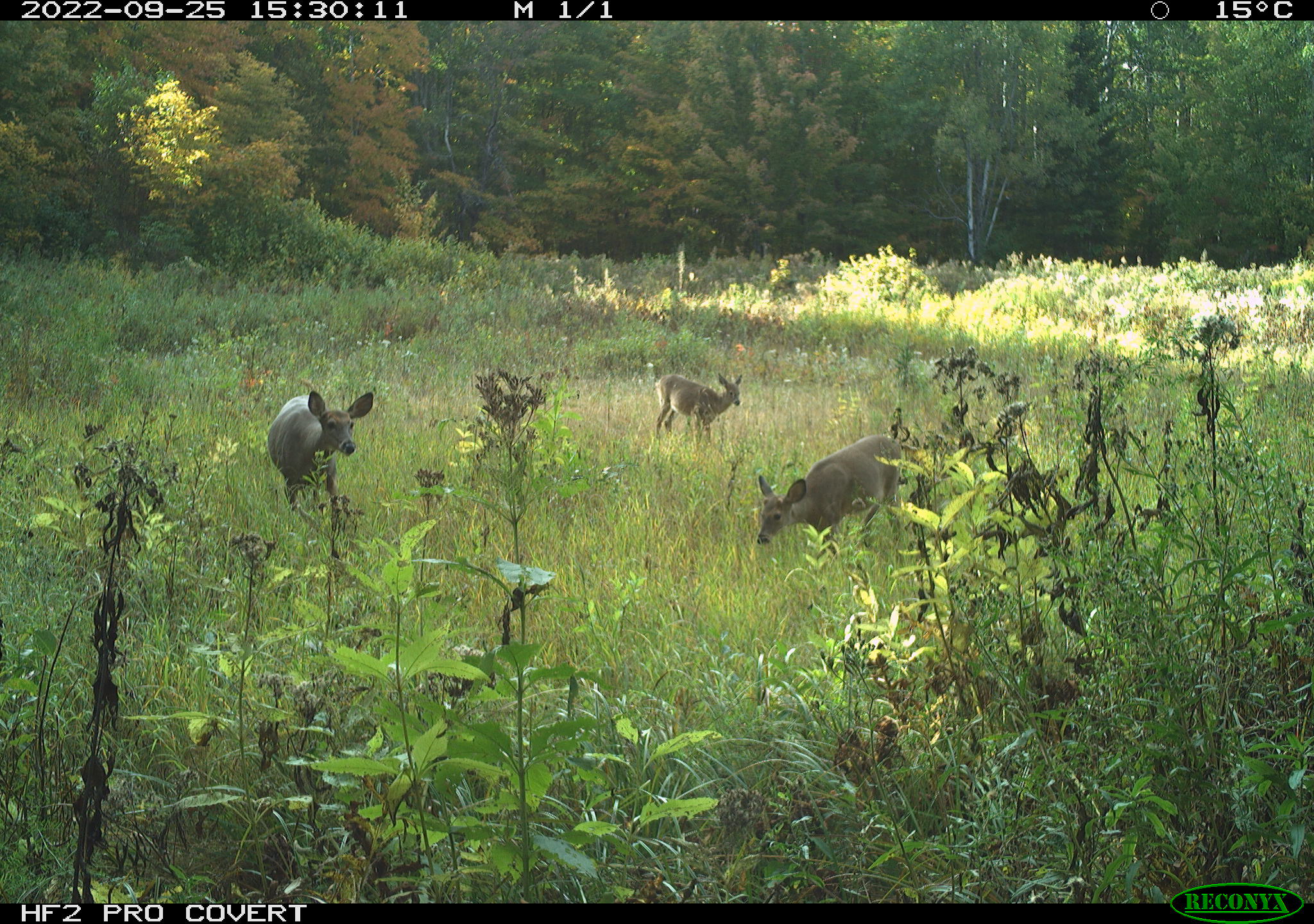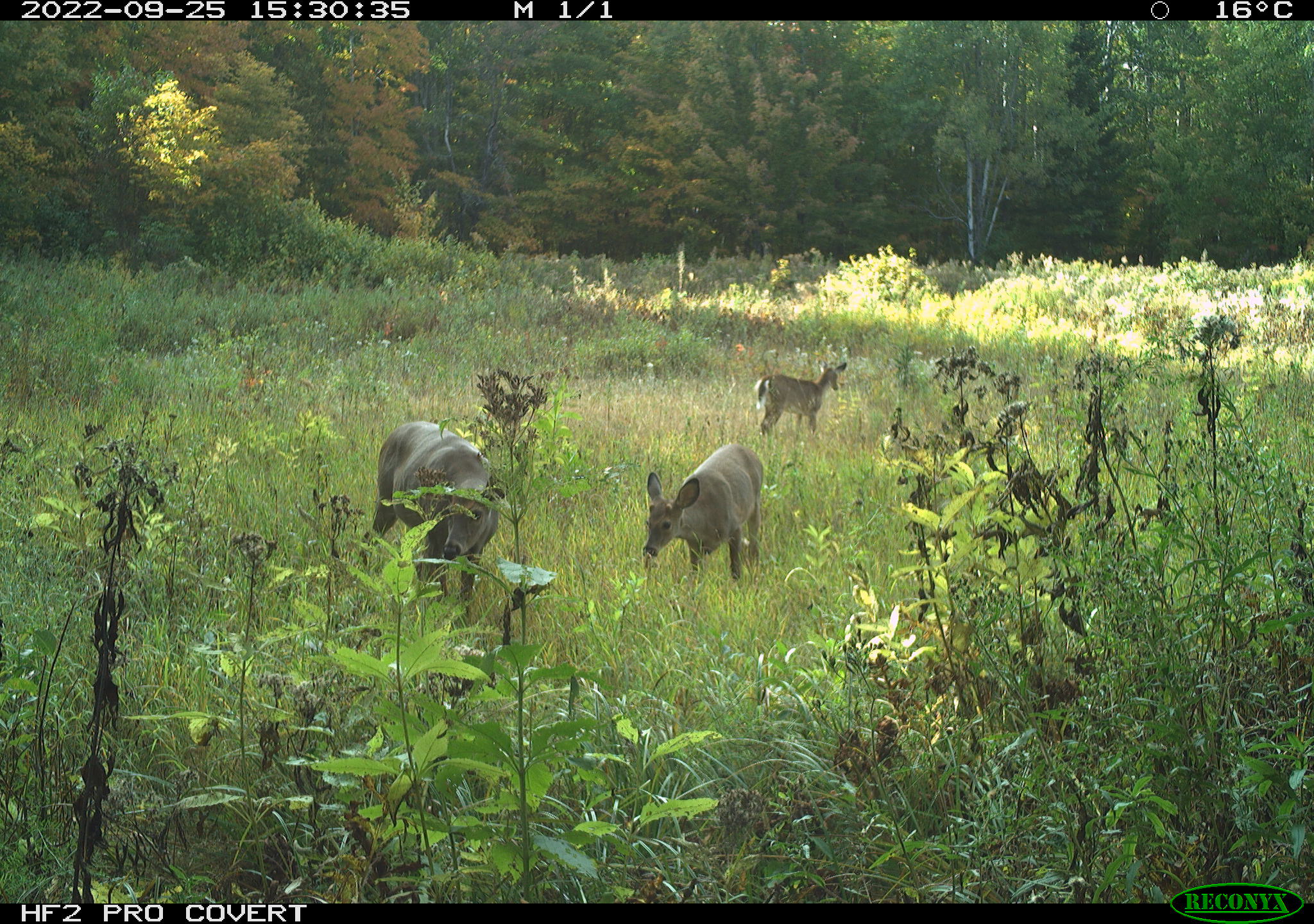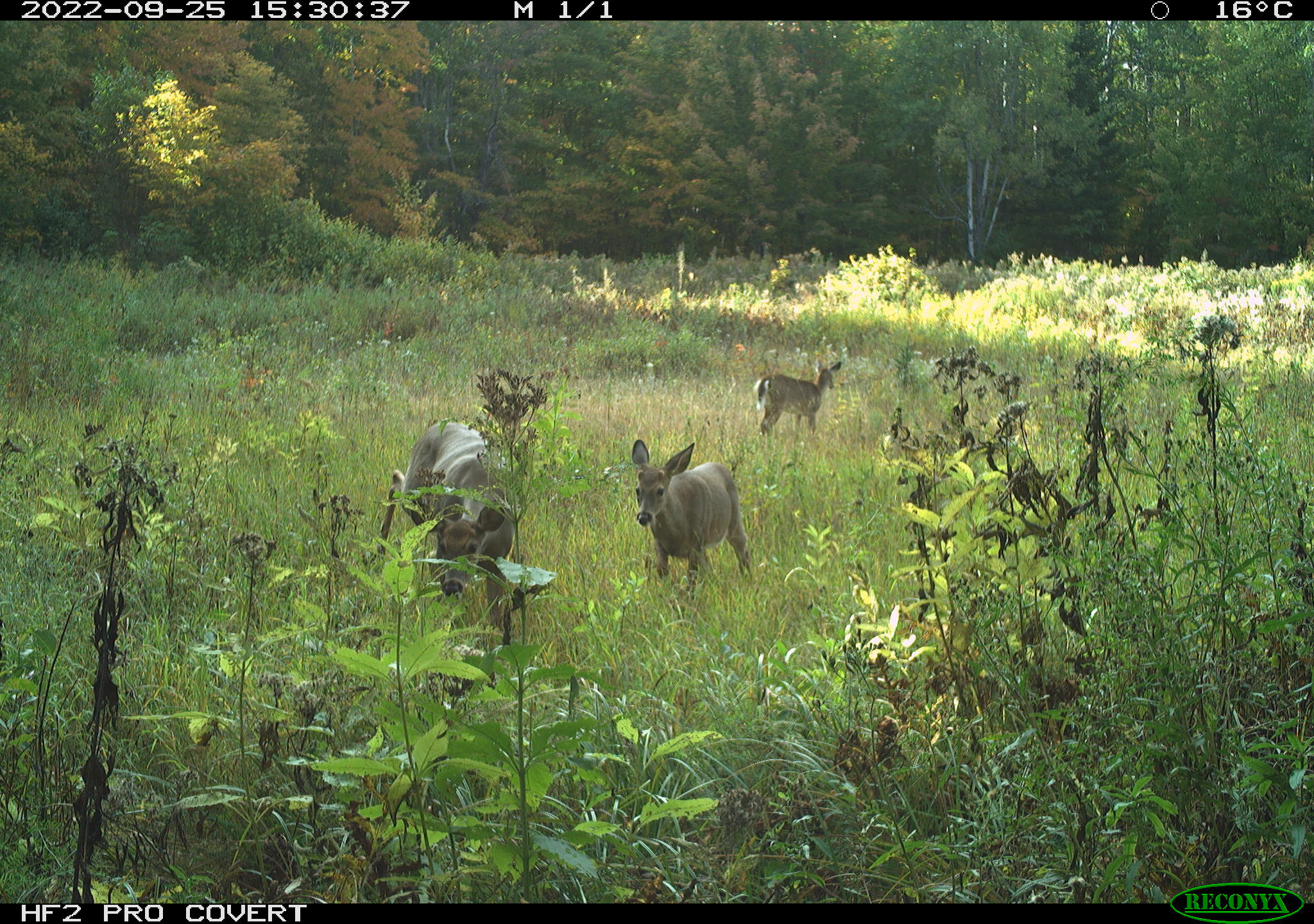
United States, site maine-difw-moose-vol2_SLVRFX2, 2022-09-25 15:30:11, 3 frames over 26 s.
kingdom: Animalia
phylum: Chordata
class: Mammalia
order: Artiodactyla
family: Cervidae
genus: Odocoileus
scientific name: Odocoileus virginianus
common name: white-tailed deer